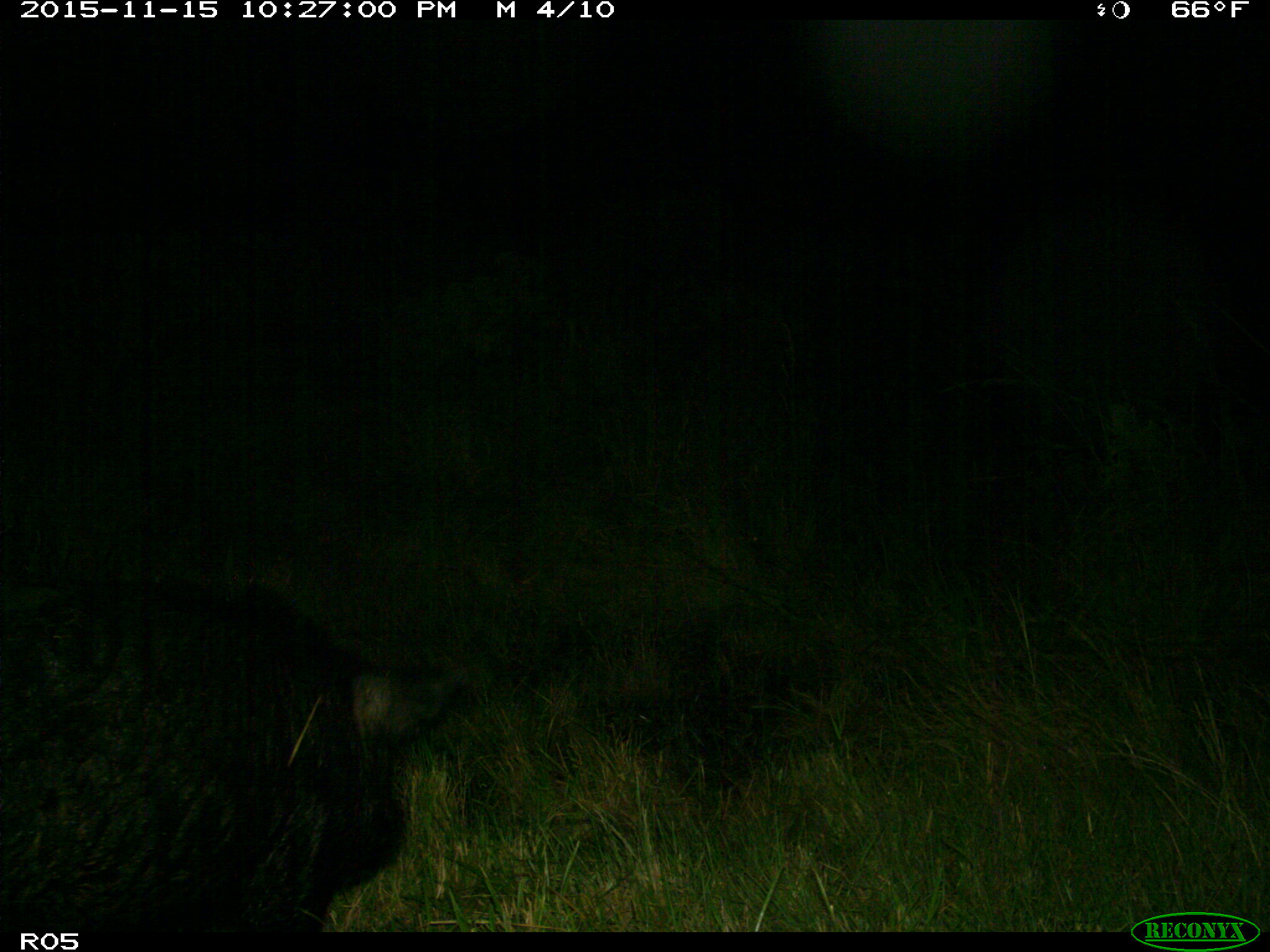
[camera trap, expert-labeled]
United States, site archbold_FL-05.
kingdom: Animalia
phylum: Chordata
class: Mammalia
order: Artiodactyla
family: Suidae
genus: Sus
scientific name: Sus scrofa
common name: wild boar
Sus scrofa (wild boar).